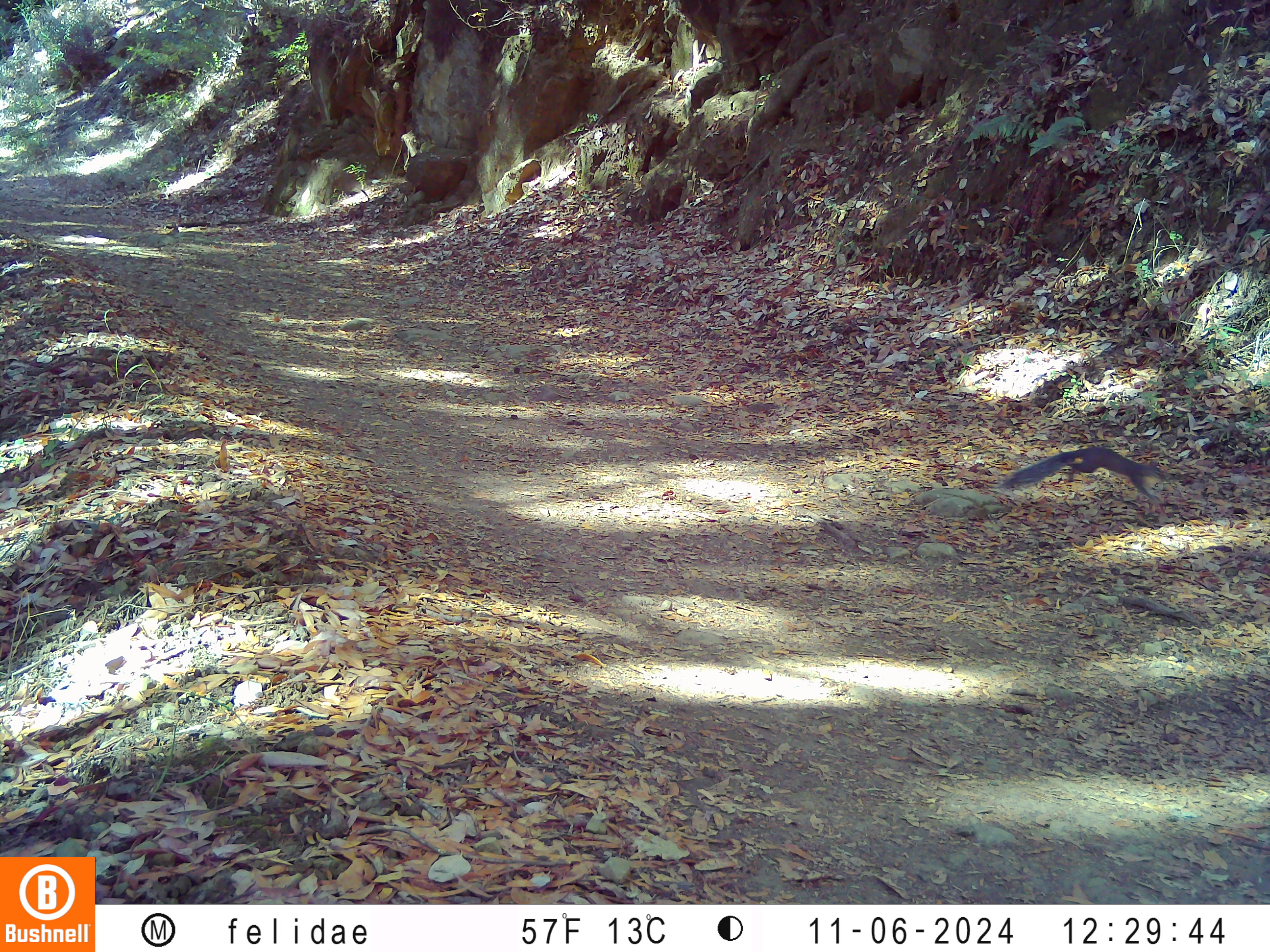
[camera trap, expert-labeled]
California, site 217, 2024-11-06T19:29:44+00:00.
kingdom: Animalia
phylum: Chordata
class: Mammalia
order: Rodentia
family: Sciuridae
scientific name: Sciuridae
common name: squirrel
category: unknown squirrel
Unknown squirrel (squirrel) (Sciuridae).